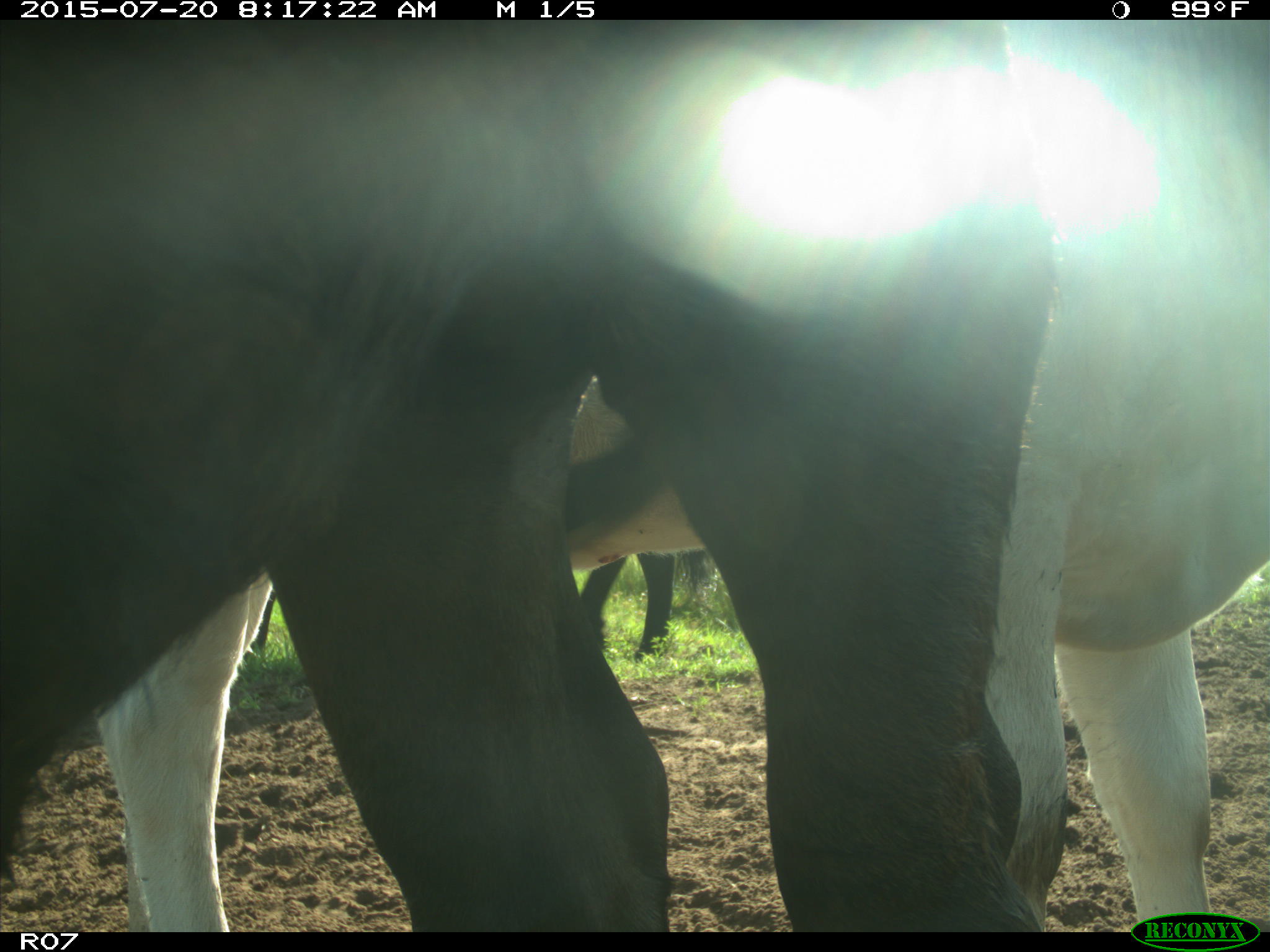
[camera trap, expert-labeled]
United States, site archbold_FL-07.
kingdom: Animalia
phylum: Chordata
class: Mammalia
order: Artiodactyla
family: Bovidae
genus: Bos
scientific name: Bos taurus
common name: domestic cow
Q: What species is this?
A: Bos taurus (domestic cow).